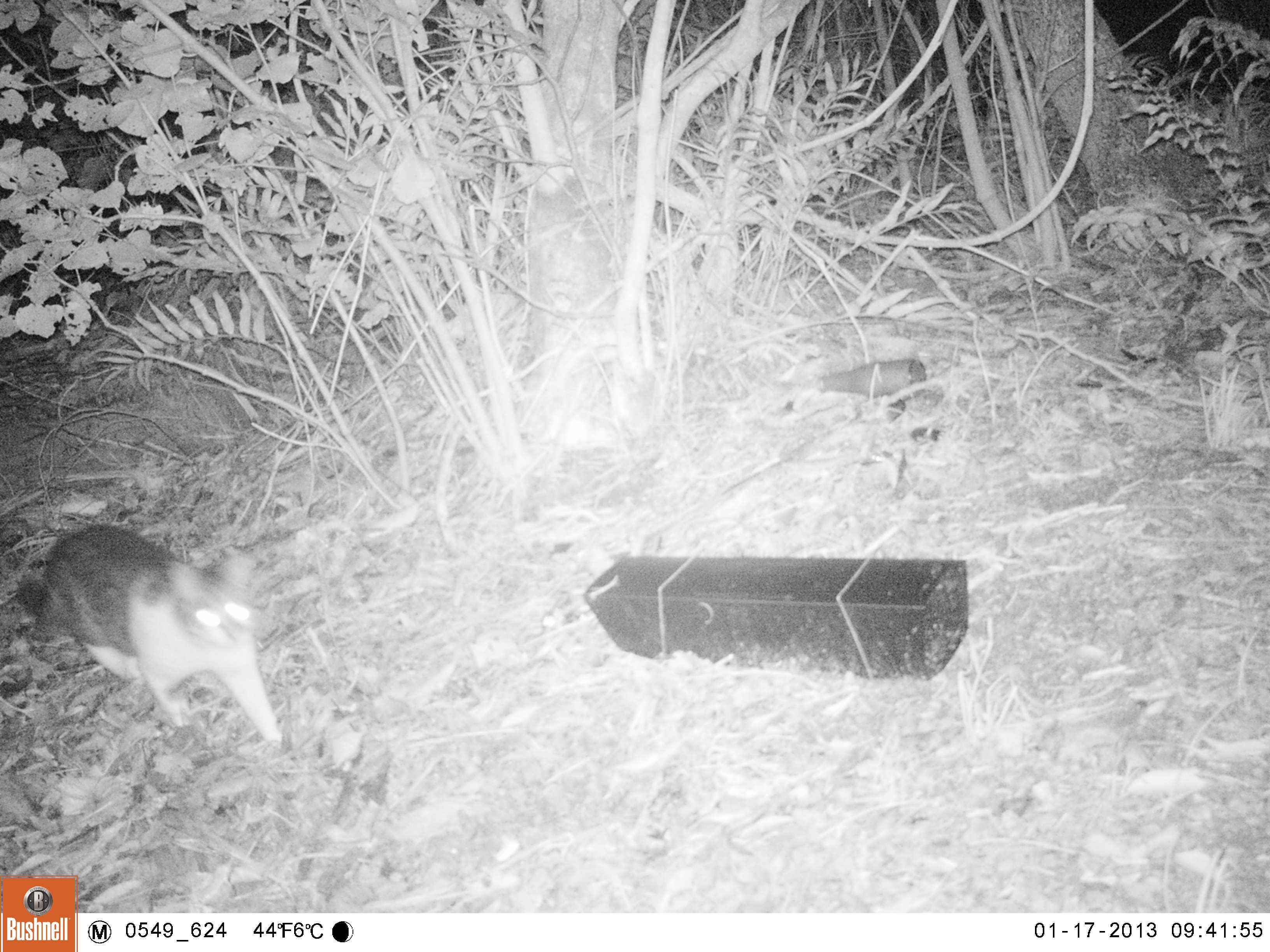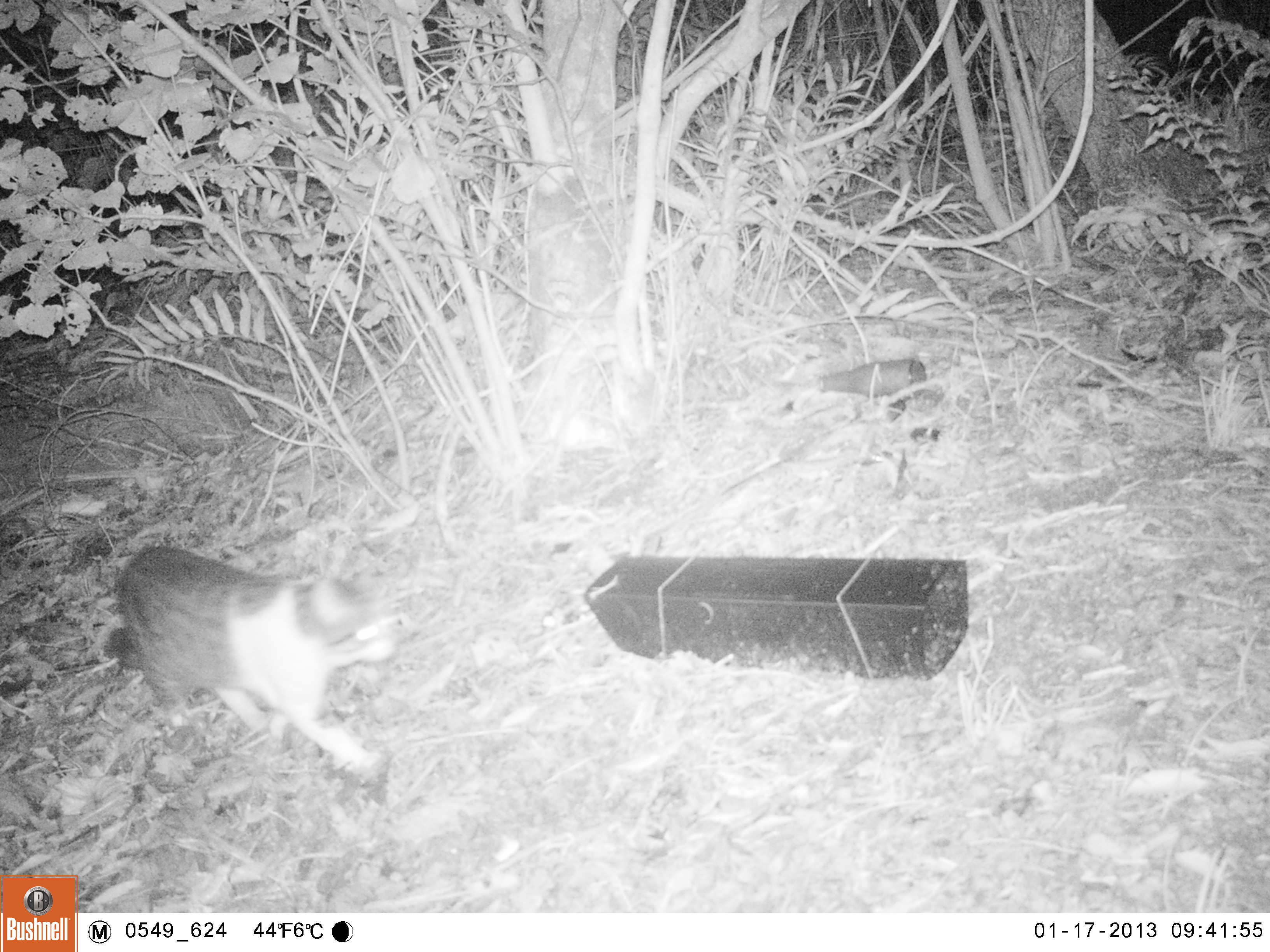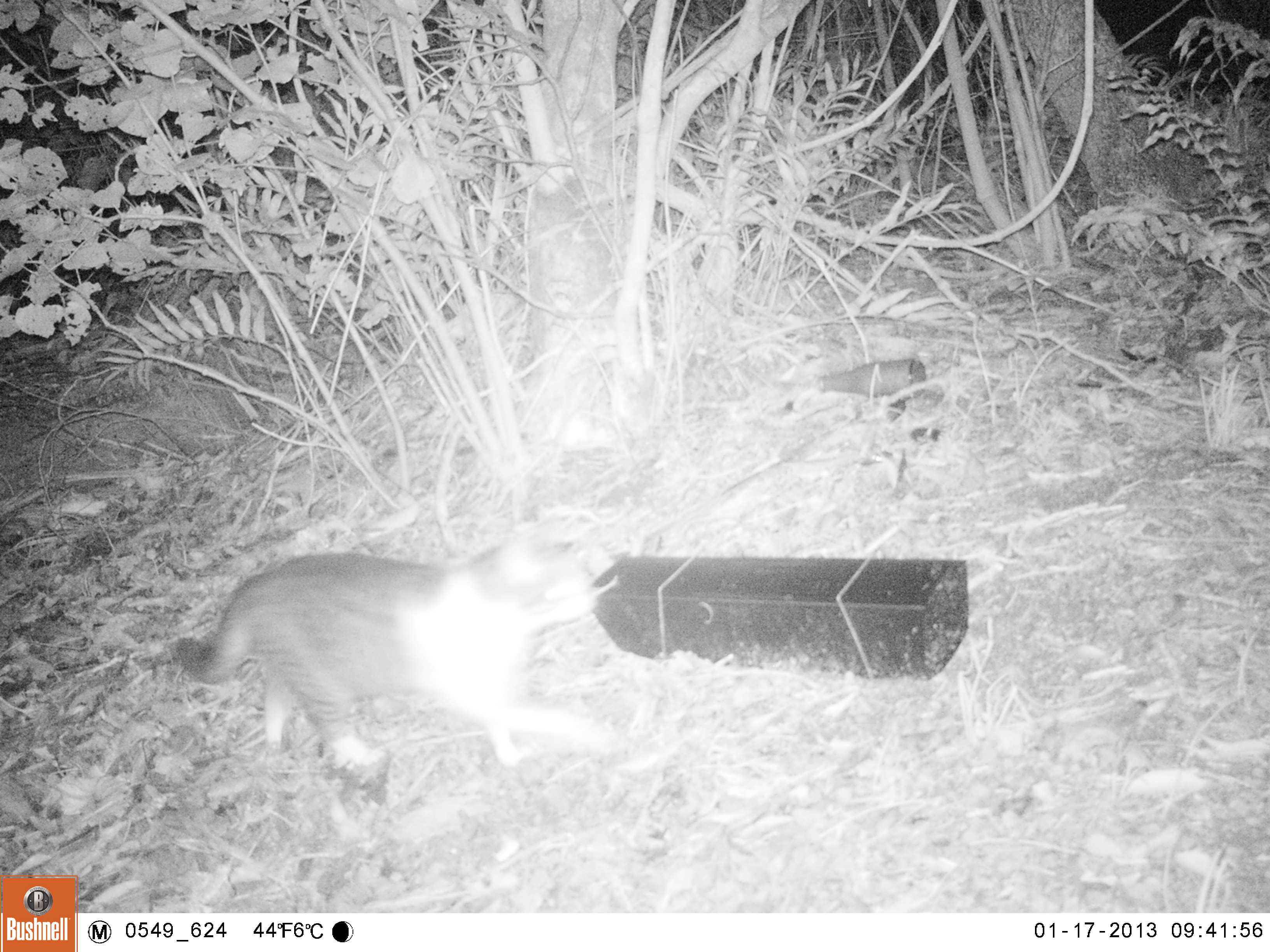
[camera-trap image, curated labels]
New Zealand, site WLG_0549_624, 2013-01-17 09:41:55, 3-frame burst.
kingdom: Animalia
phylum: Chordata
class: Mammalia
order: Carnivora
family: Felidae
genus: Felis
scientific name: Felis catus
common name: domestic cat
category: cat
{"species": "cat (domestic cat) (Felis catus)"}